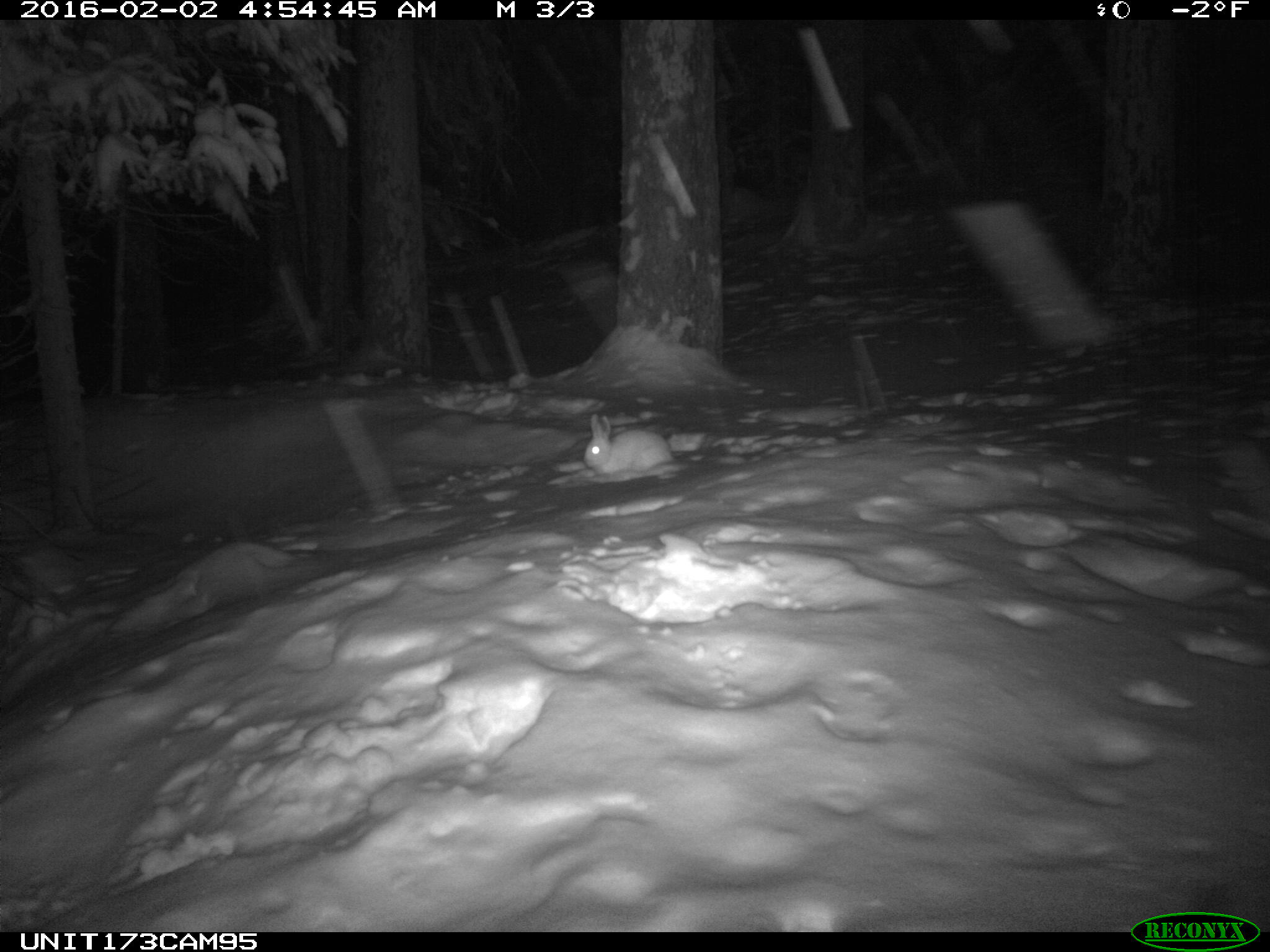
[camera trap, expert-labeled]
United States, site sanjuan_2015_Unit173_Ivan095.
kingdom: Animalia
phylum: Chordata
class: Mammalia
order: Lagomorpha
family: Leporidae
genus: Lepus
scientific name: Lepus americanus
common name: snowshoe hare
Lepus americanus (snowshoe hare).